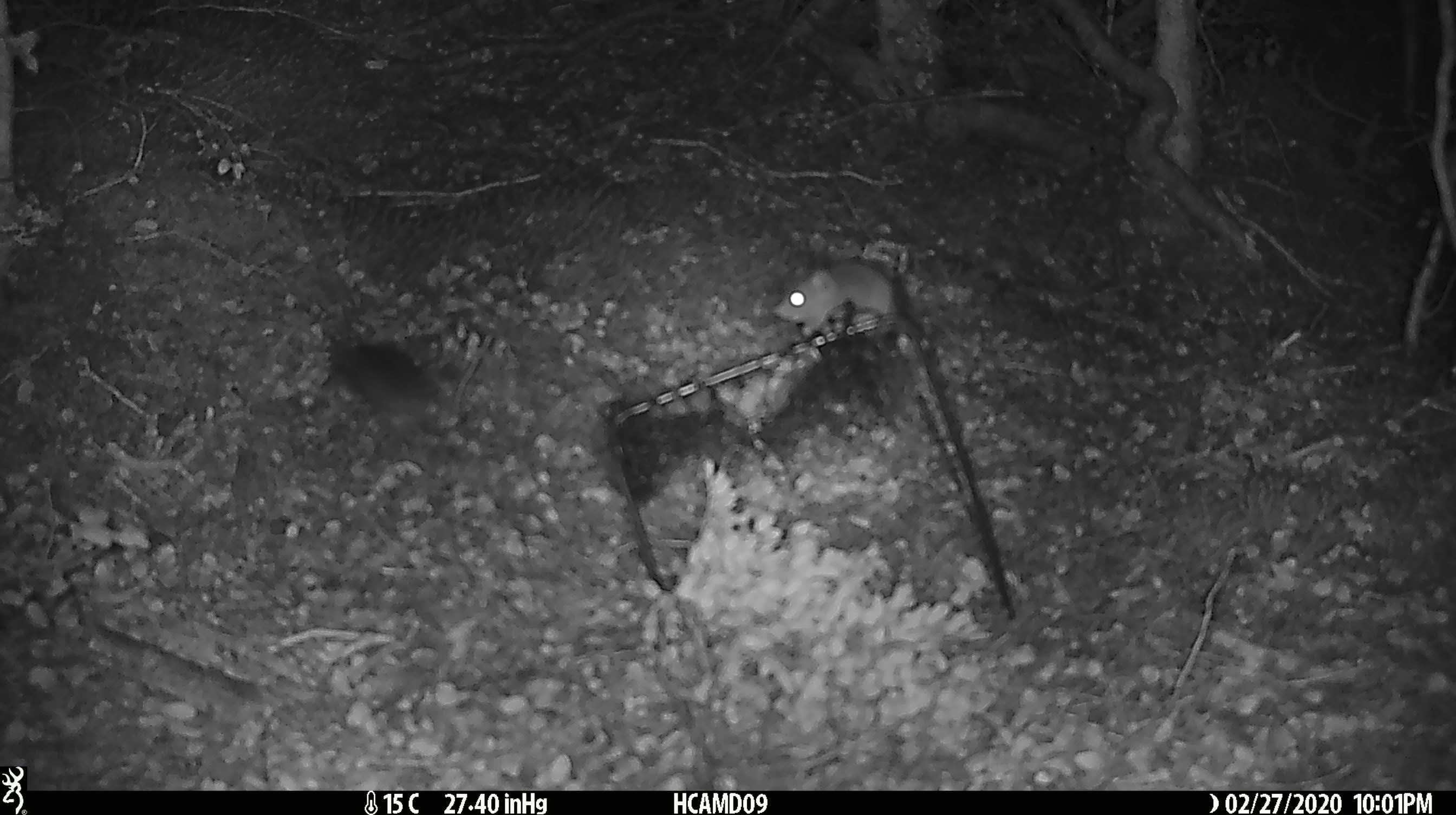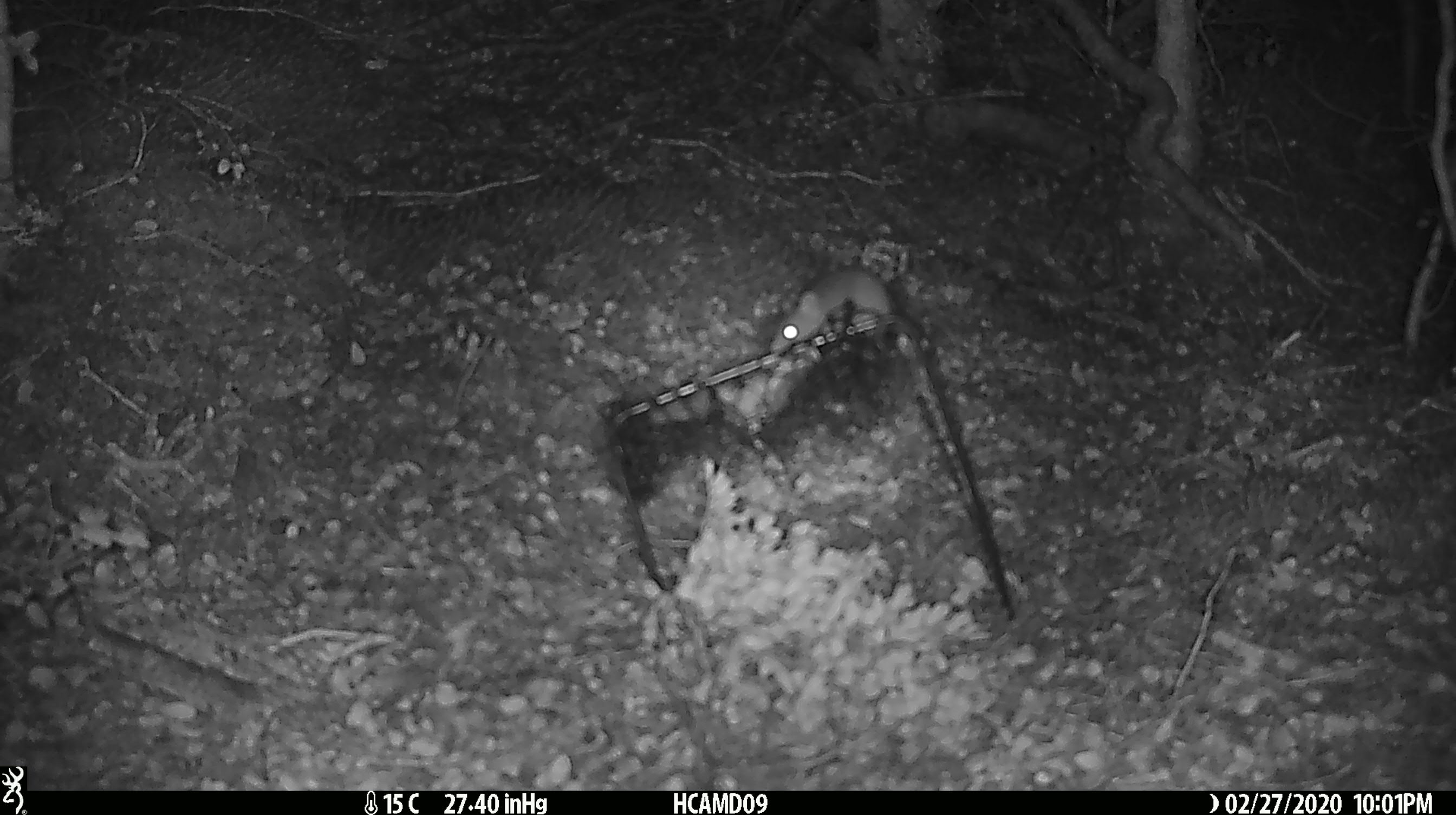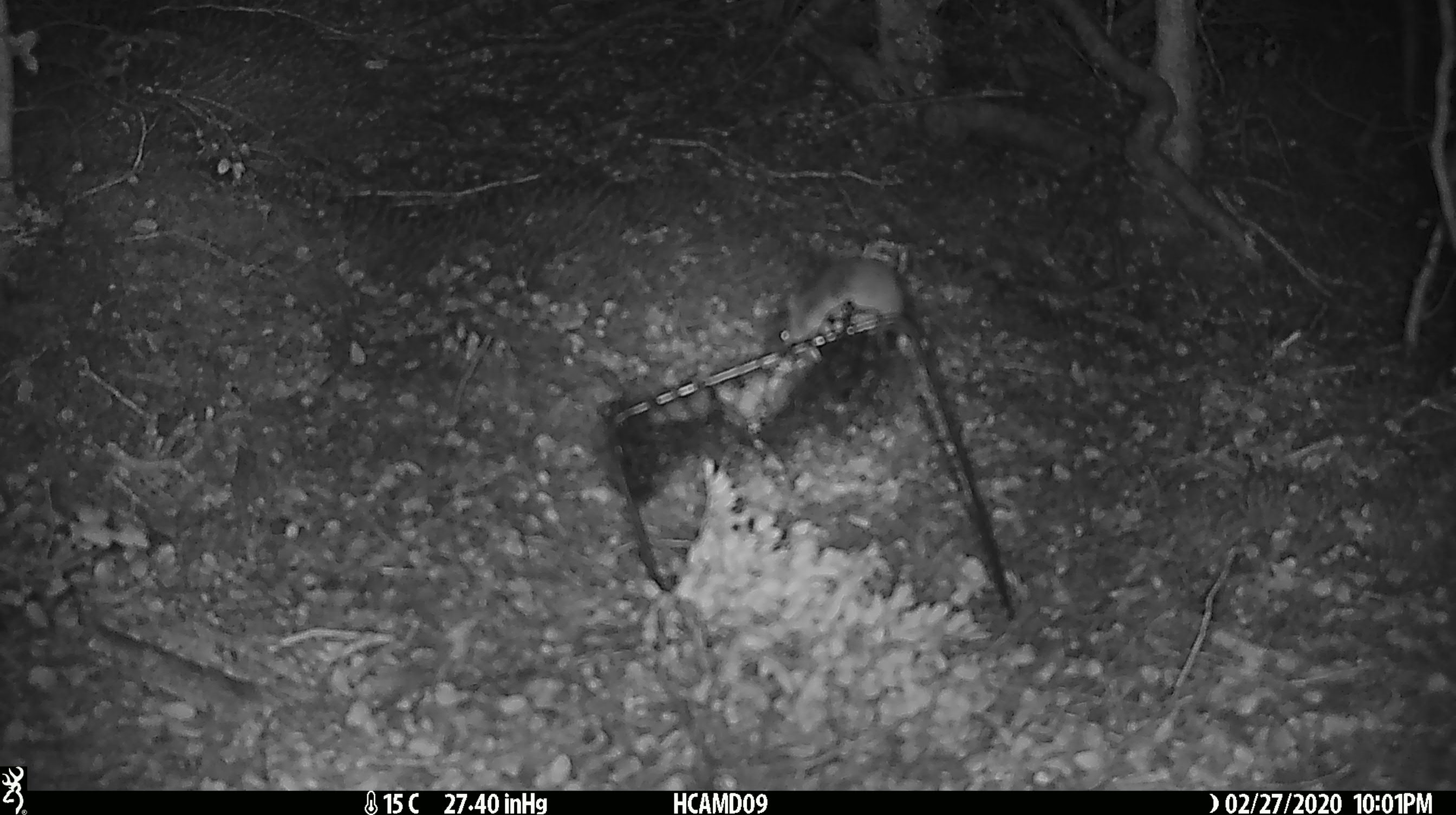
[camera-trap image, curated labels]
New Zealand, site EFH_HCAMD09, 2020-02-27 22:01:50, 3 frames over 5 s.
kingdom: Animalia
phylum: Chordata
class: Mammalia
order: Rodentia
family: Muridae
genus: Mus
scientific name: Mus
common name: mouse